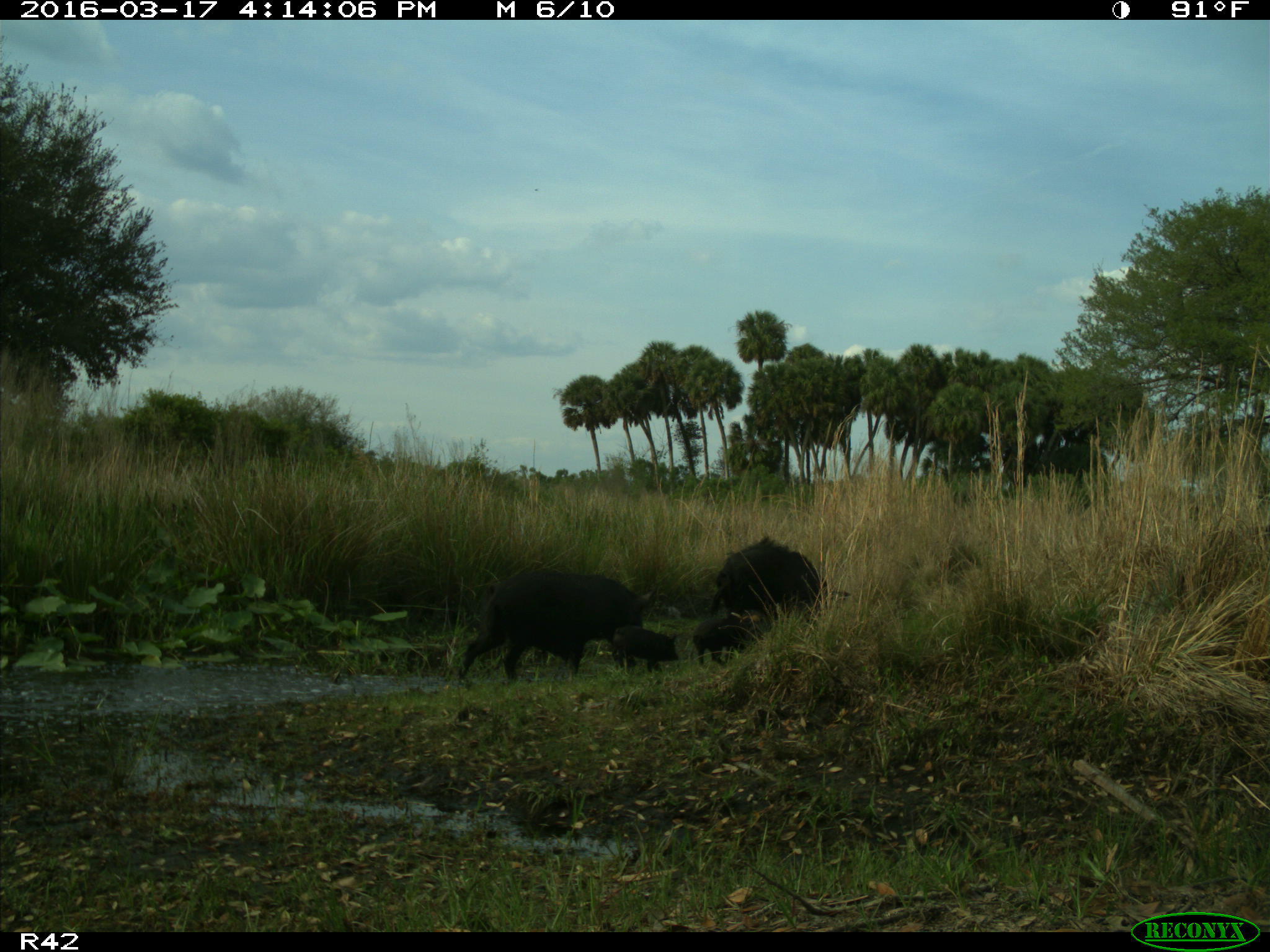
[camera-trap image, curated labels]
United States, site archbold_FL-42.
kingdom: Animalia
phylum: Chordata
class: Mammalia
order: Artiodactyla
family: Suidae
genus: Sus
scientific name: Sus scrofa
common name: wild boar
Sus scrofa (wild boar).